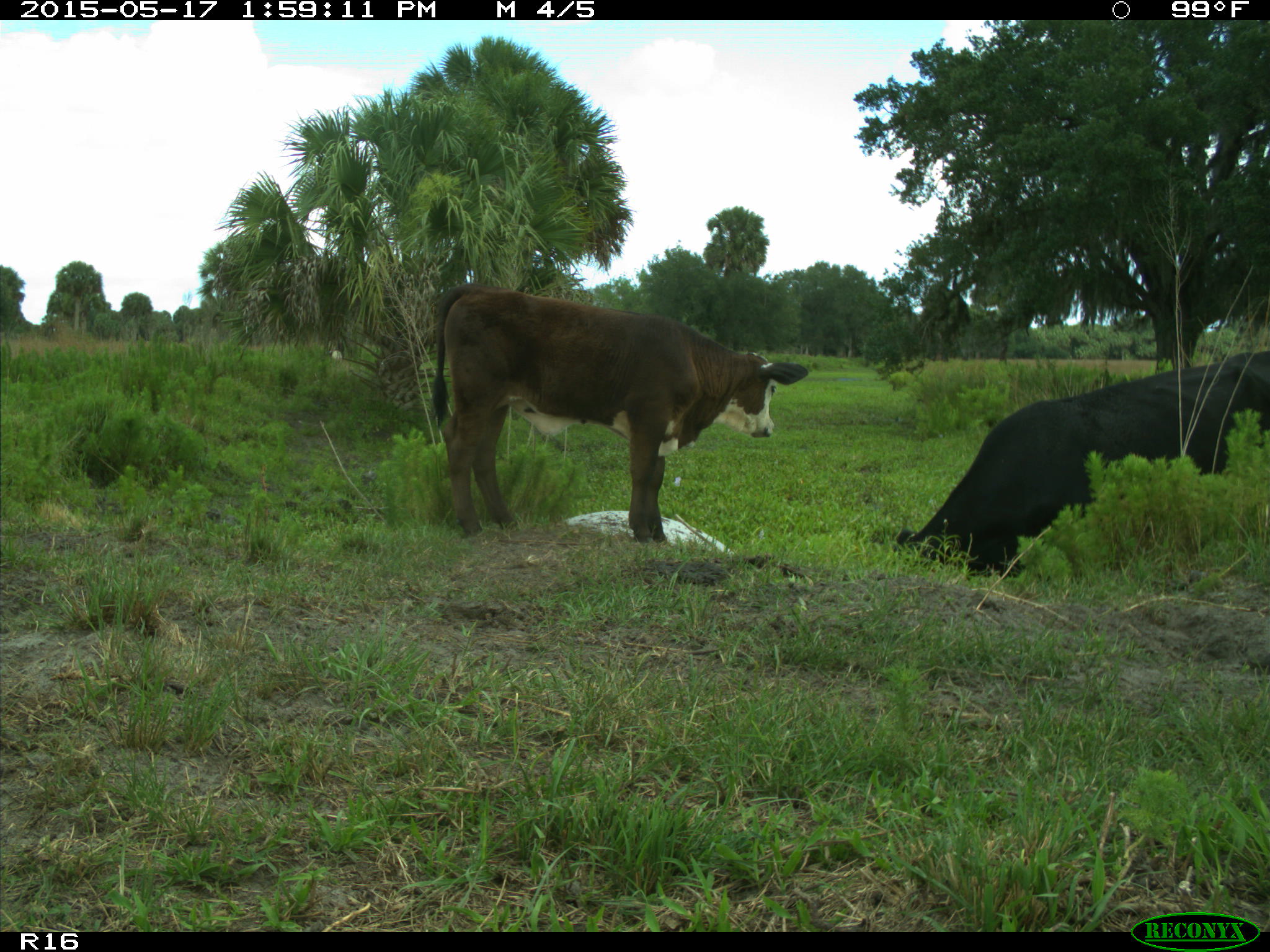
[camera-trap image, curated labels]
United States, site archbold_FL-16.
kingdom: Animalia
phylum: Chordata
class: Mammalia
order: Artiodactyla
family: Bovidae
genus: Bos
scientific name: Bos taurus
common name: domestic cow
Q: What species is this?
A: Bos taurus (domestic cow).